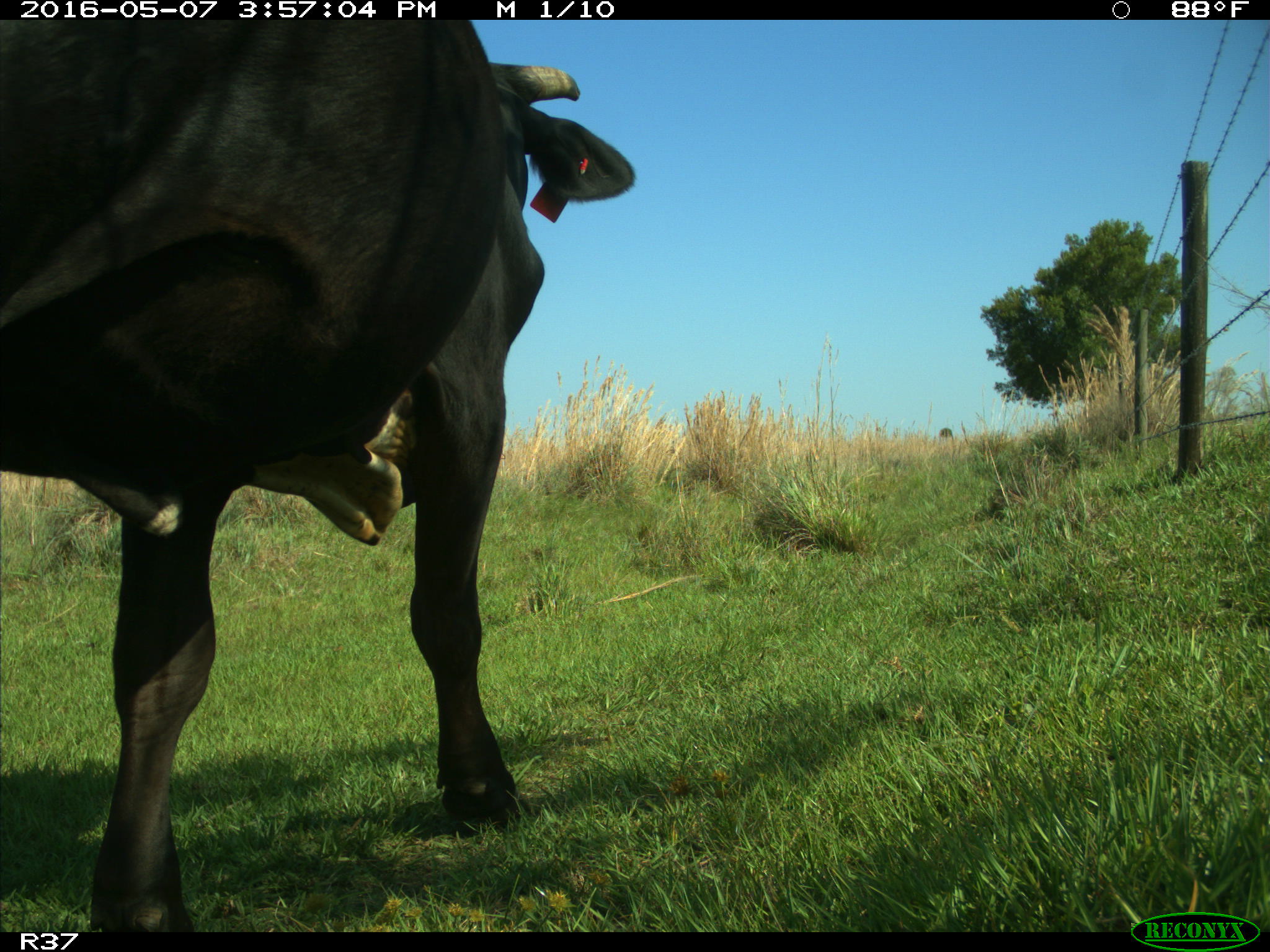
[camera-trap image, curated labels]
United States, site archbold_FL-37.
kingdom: Animalia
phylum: Chordata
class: Mammalia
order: Artiodactyla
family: Bovidae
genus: Bos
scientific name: Bos taurus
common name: domestic cow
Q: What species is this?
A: Bos taurus (domestic cow).